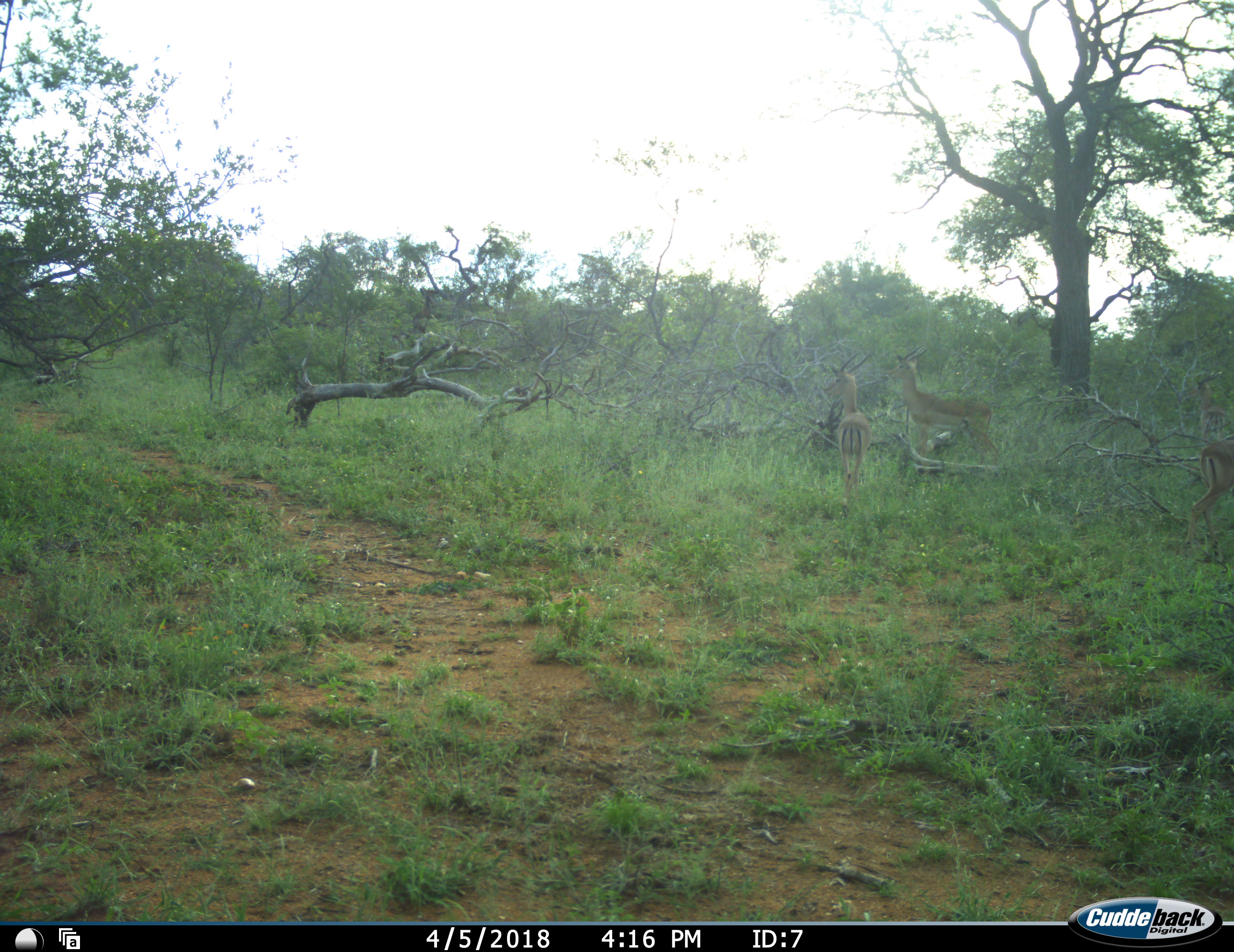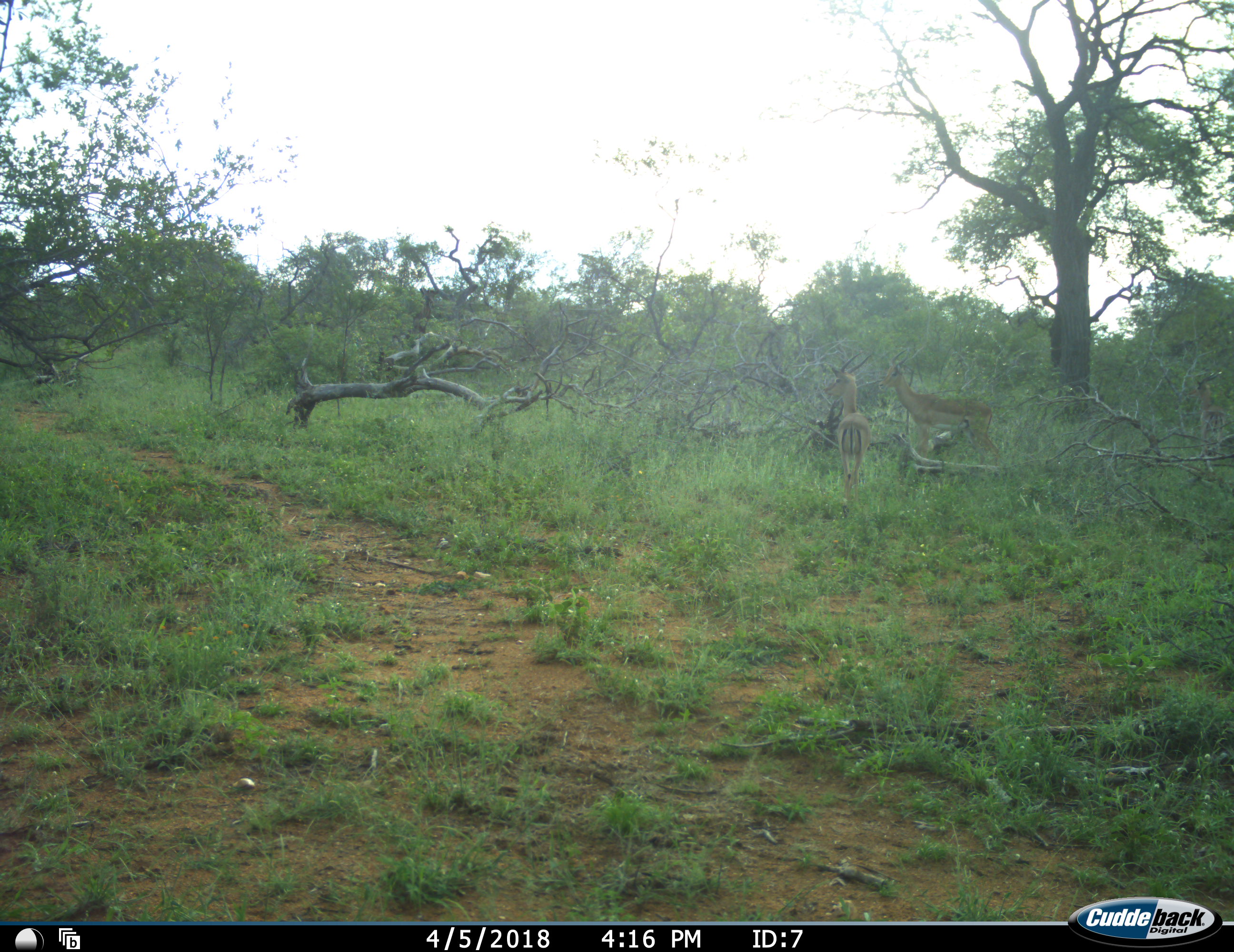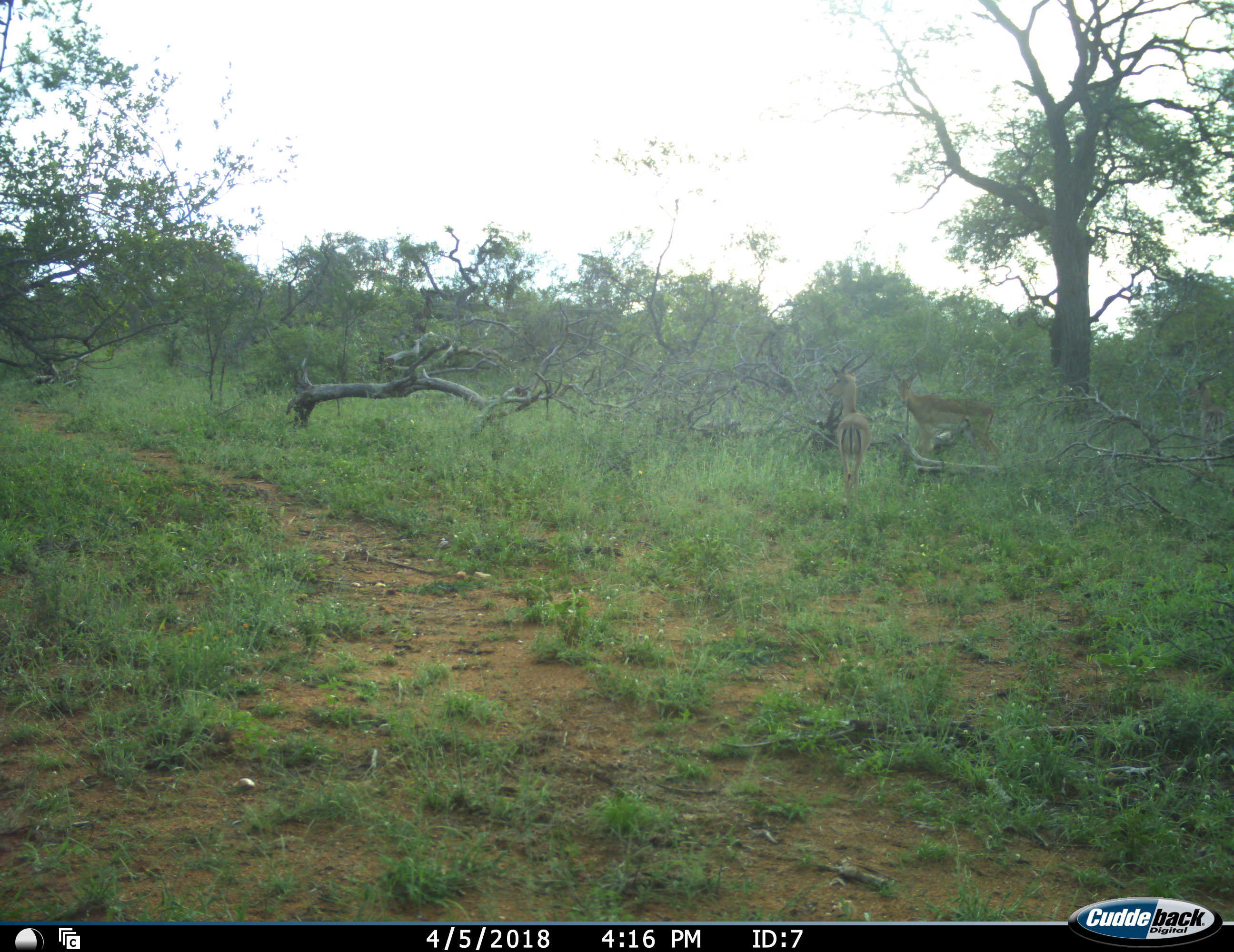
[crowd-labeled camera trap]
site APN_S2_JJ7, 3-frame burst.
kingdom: Animalia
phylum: Chordata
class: Mammalia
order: Artiodactyla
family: Bovidae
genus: Aepyceros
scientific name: Aepyceros melampus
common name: impala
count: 3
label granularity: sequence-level